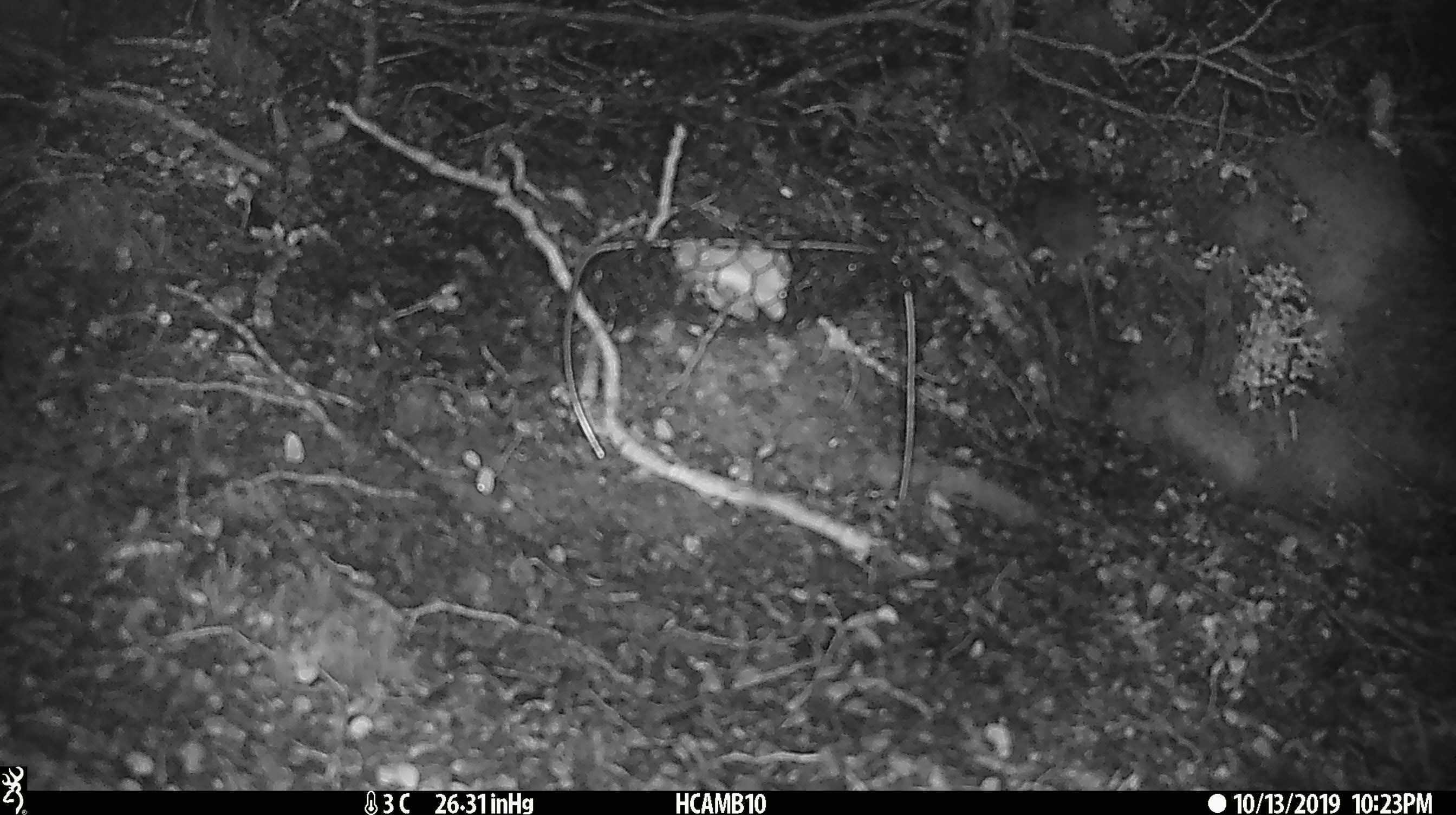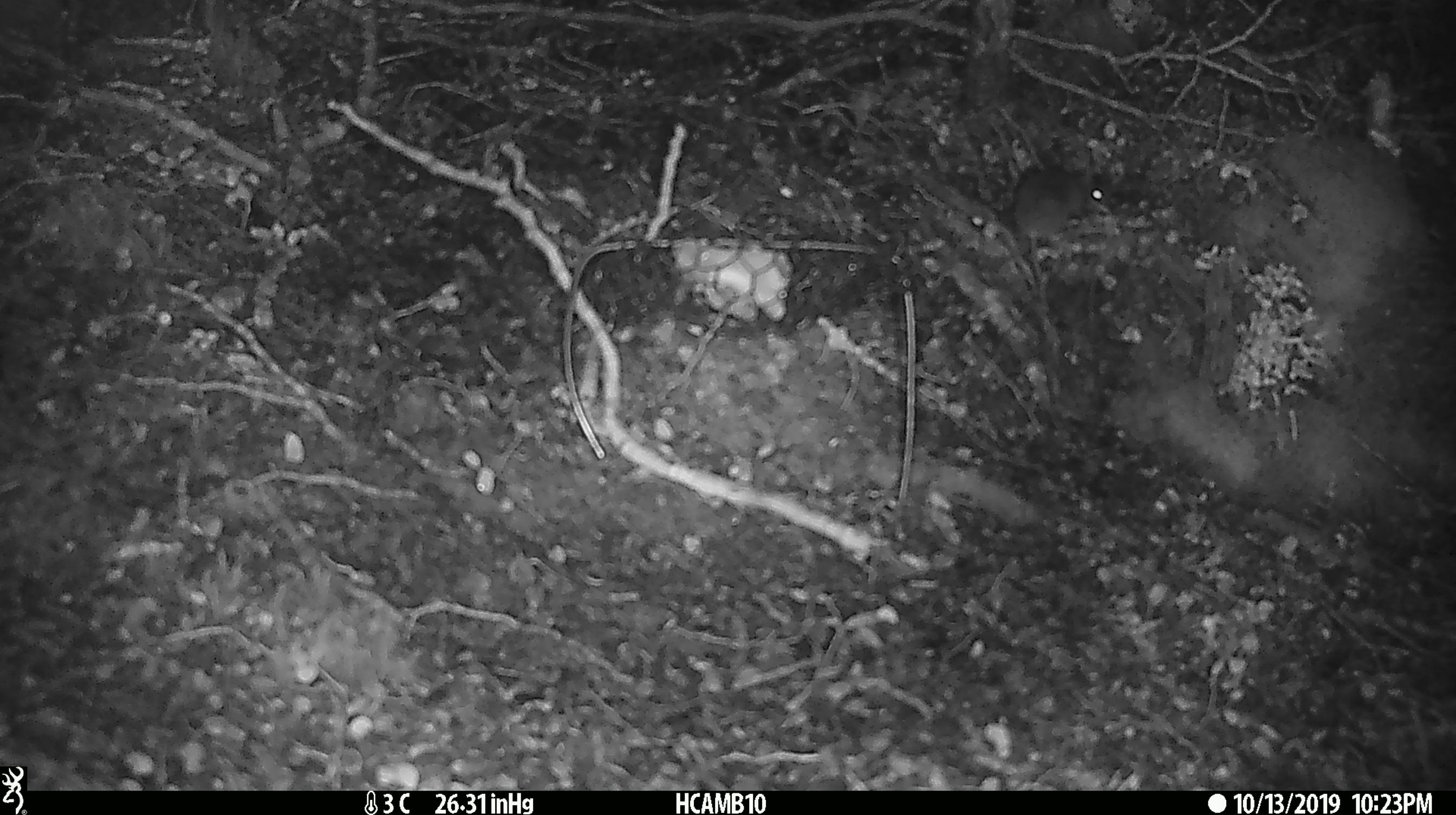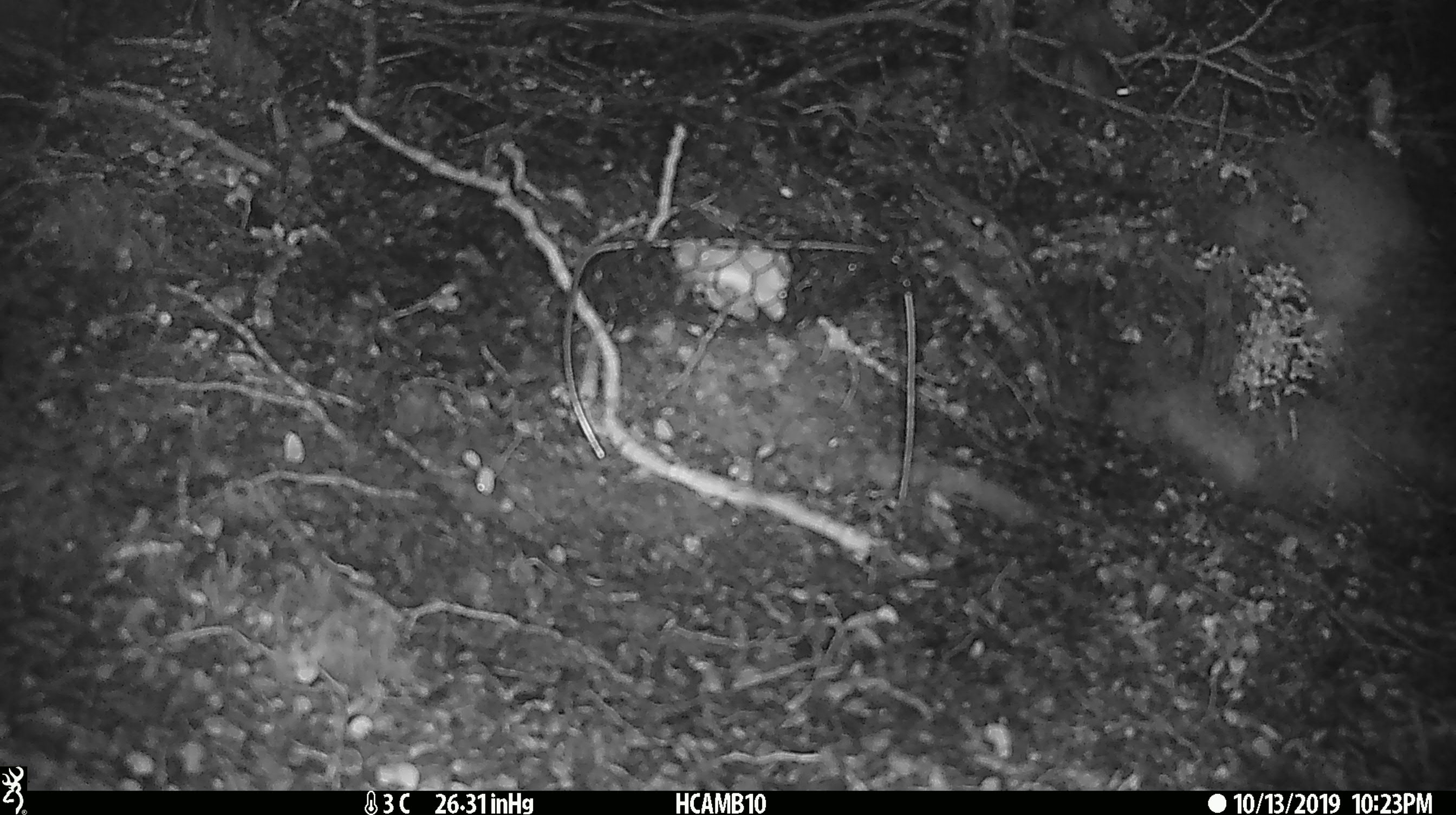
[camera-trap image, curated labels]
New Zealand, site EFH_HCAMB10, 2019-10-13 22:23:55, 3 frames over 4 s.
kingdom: Animalia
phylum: Chordata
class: Mammalia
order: Rodentia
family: Muridae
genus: Mus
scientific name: Mus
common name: mouse